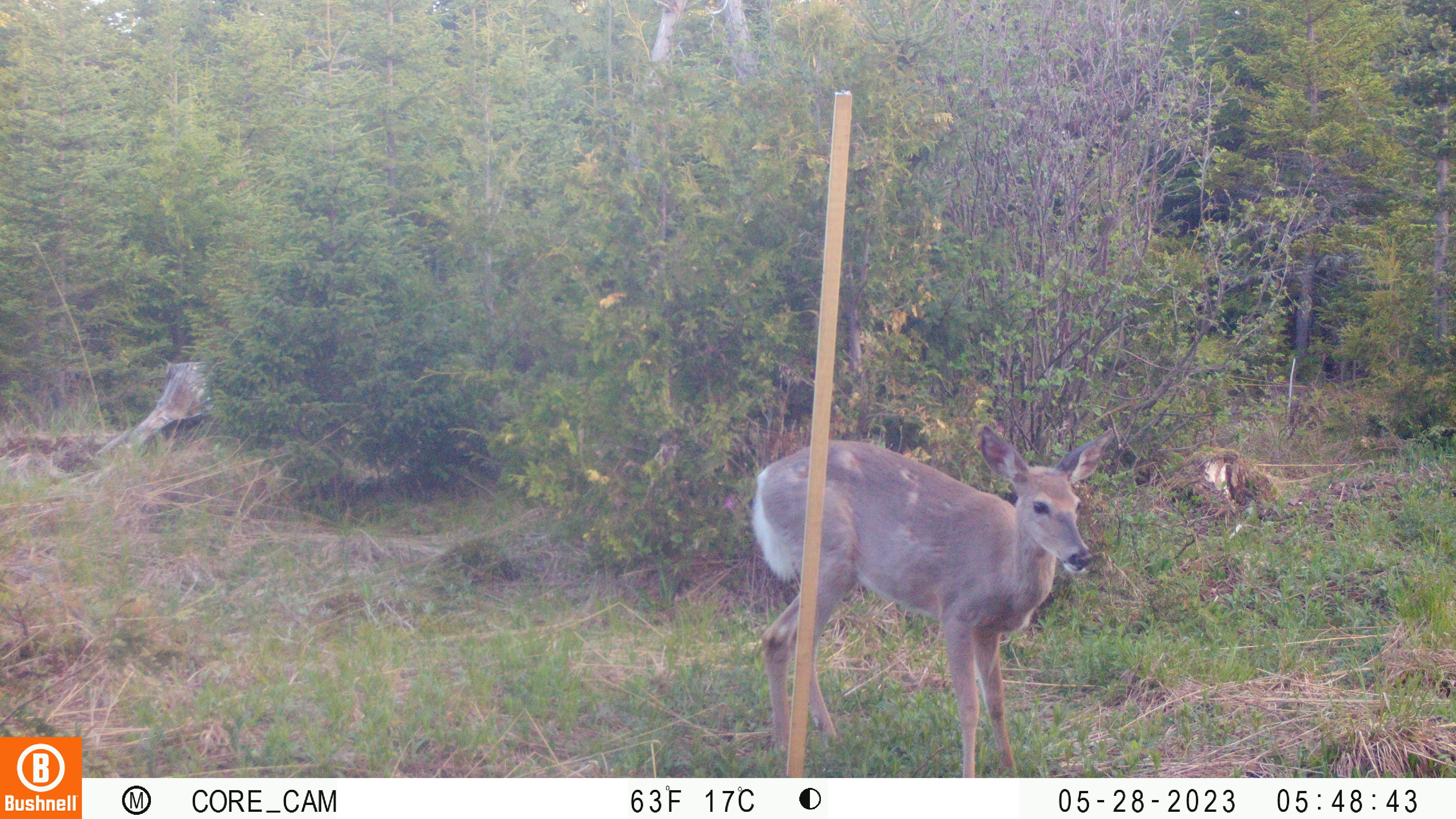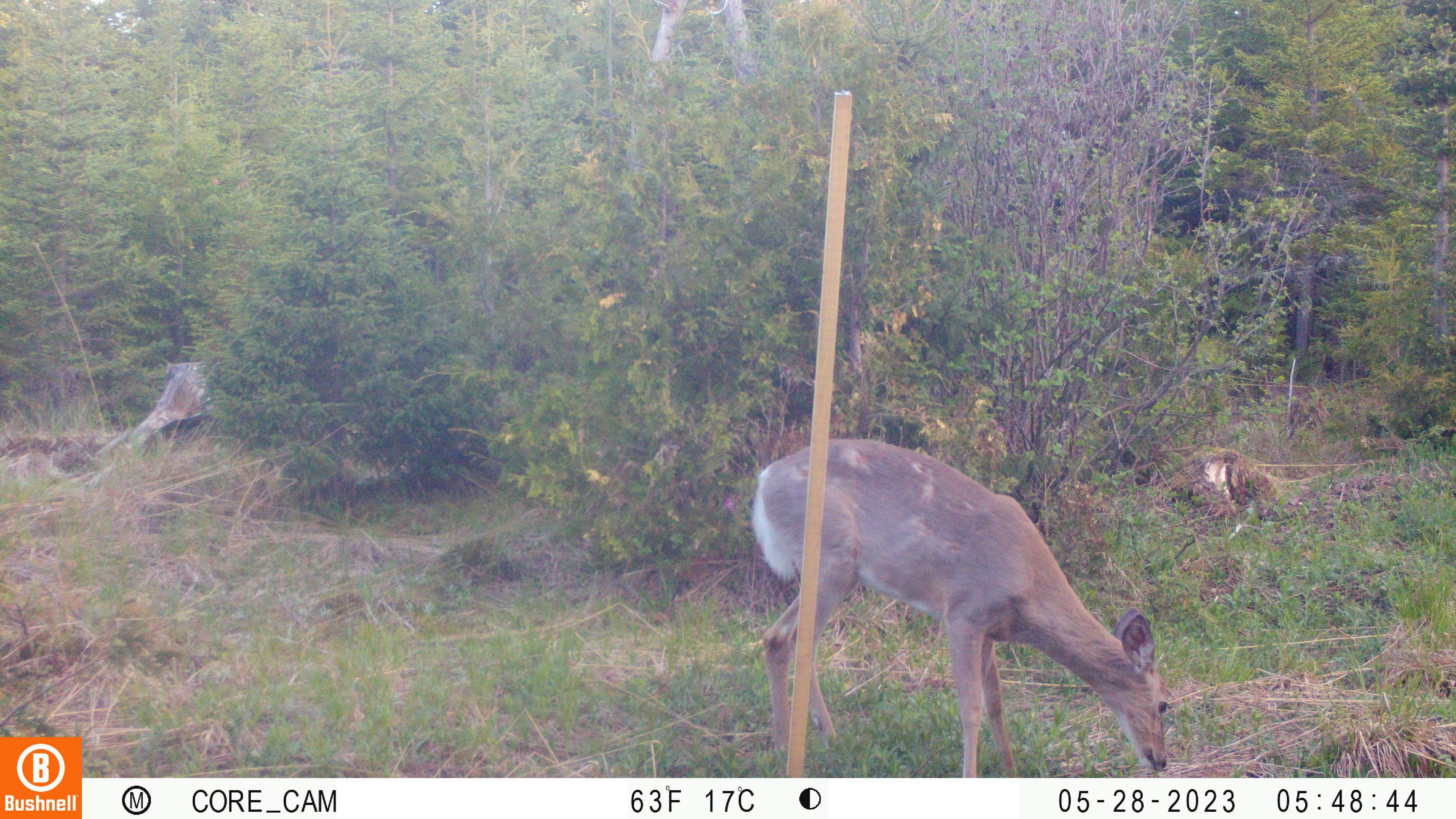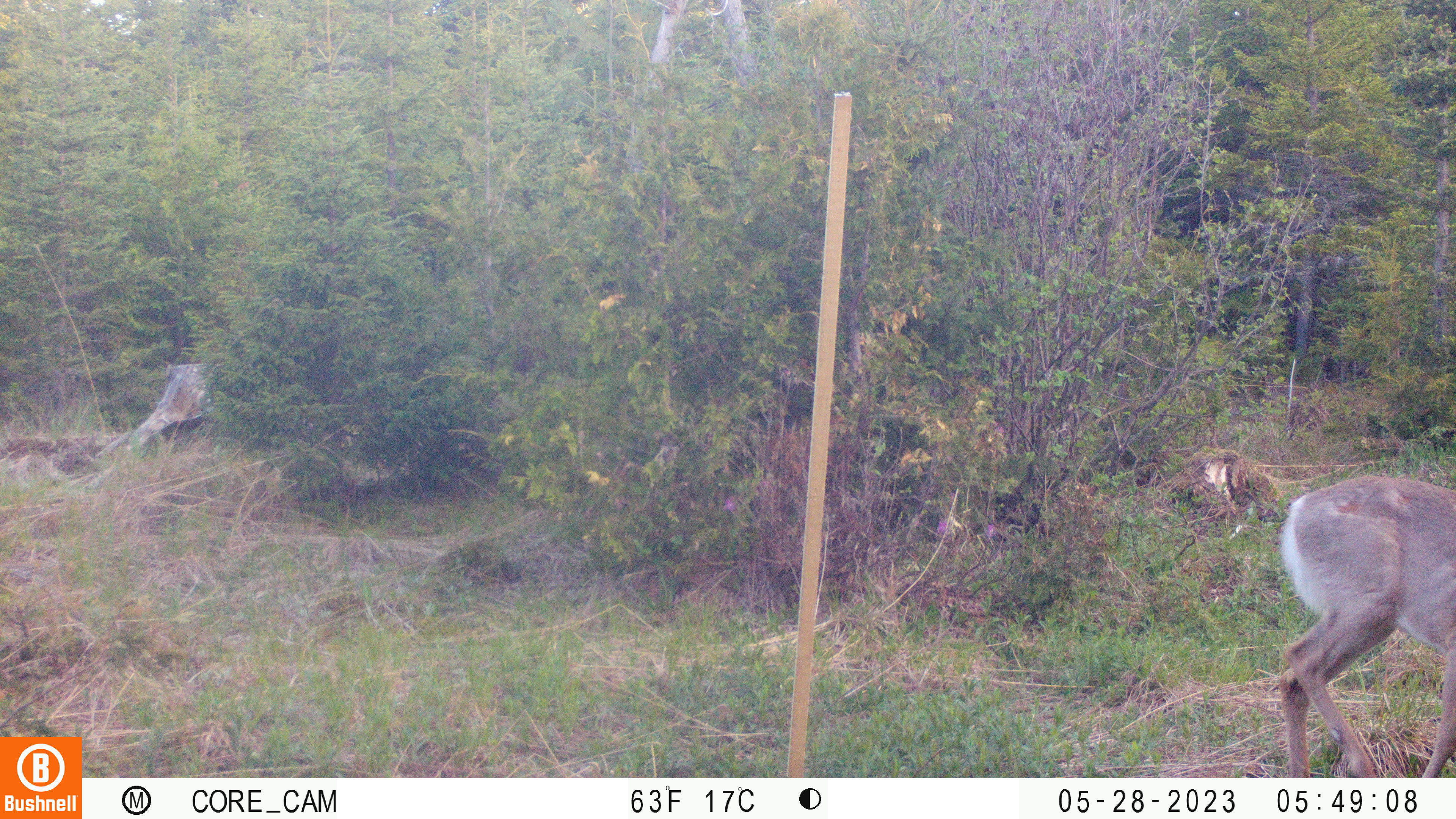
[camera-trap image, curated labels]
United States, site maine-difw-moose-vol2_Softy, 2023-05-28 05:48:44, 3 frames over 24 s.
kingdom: Animalia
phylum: Chordata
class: Mammalia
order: Artiodactyla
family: Cervidae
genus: Odocoileus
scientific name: Odocoileus virginianus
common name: white-tailed deer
White-tailed deer (Odocoileus virginianus).